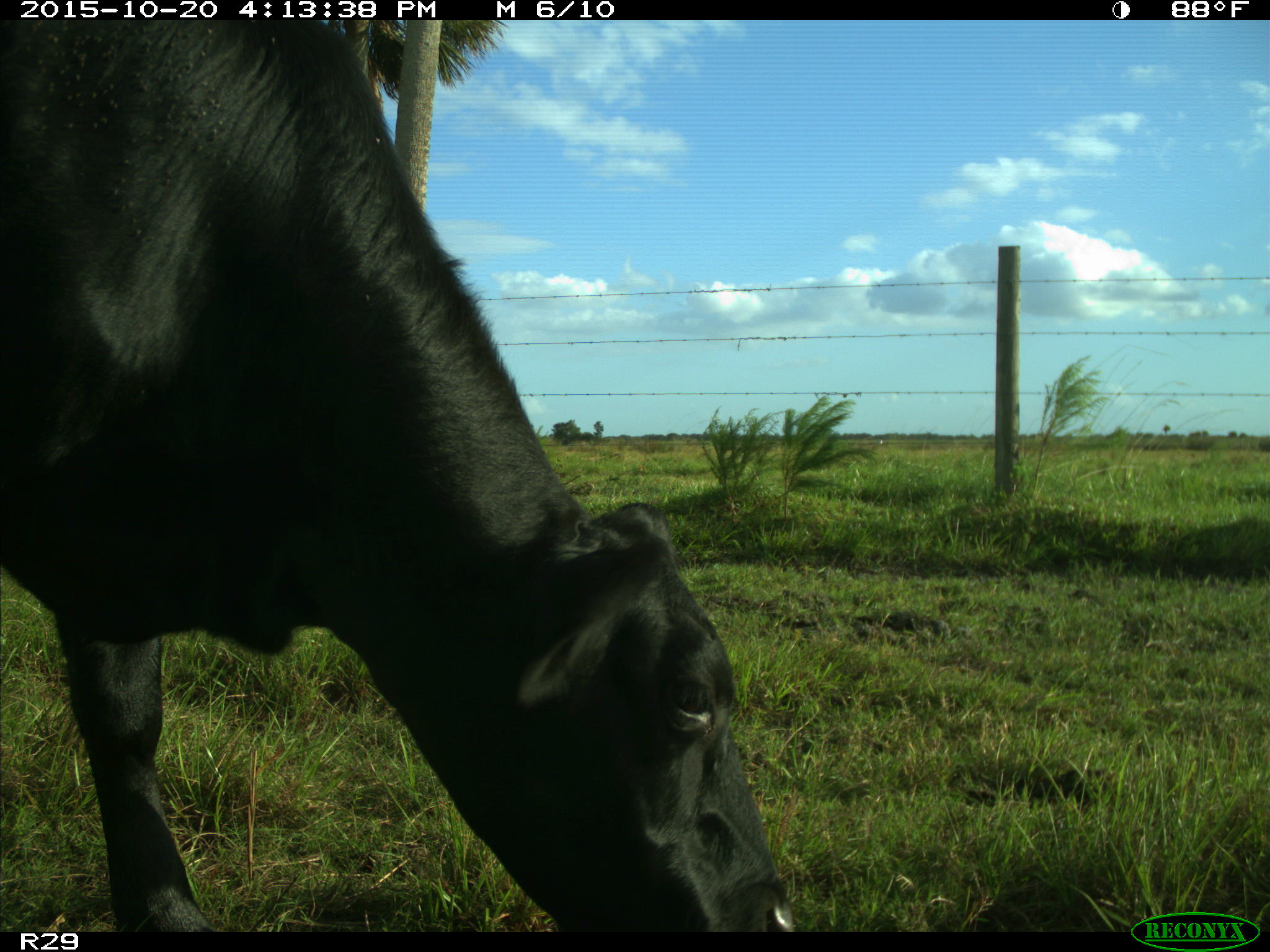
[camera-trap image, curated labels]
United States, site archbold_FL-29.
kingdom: Animalia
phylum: Chordata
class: Mammalia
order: Artiodactyla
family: Bovidae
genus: Bos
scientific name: Bos taurus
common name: domestic cow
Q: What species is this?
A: Bos taurus (domestic cow).